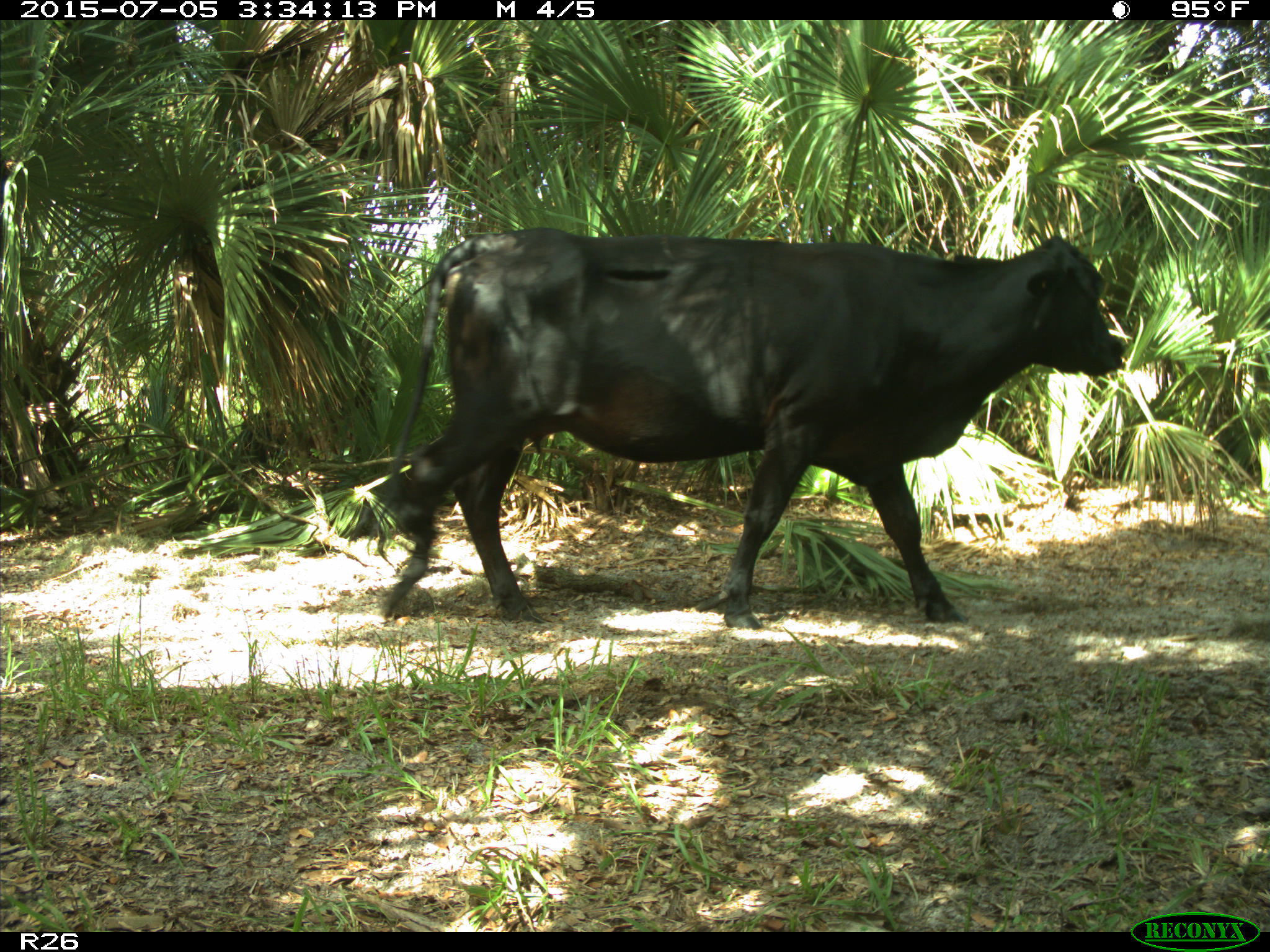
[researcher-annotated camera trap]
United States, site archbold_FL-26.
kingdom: Animalia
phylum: Chordata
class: Mammalia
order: Artiodactyla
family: Bovidae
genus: Bos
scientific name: Bos taurus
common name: domestic cow